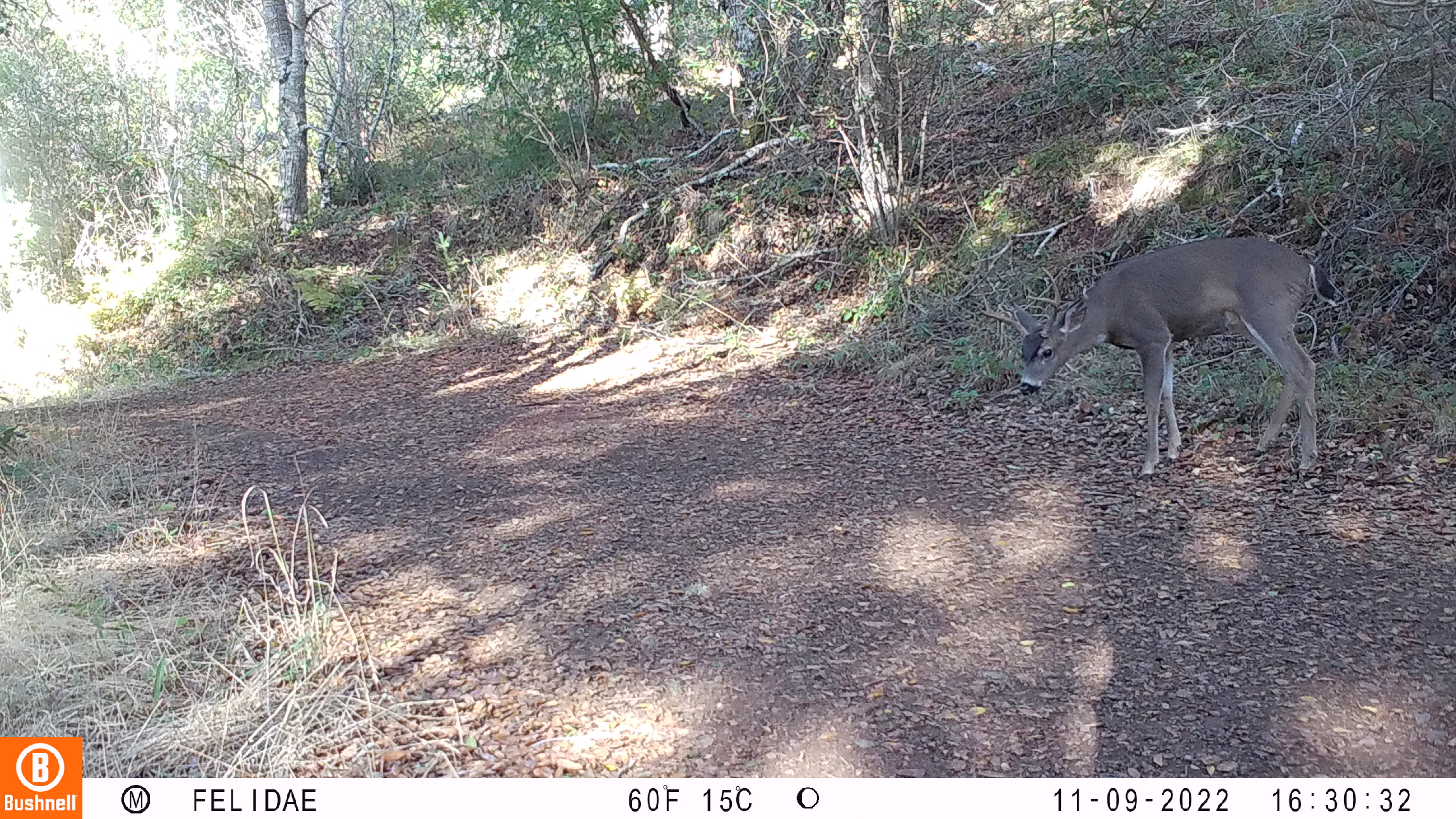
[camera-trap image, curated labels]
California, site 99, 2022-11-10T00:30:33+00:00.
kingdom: Animalia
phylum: Chordata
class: Mammalia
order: Artiodactyla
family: Cervidae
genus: Odocoileus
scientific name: Odocoileus hemionus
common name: mule deer